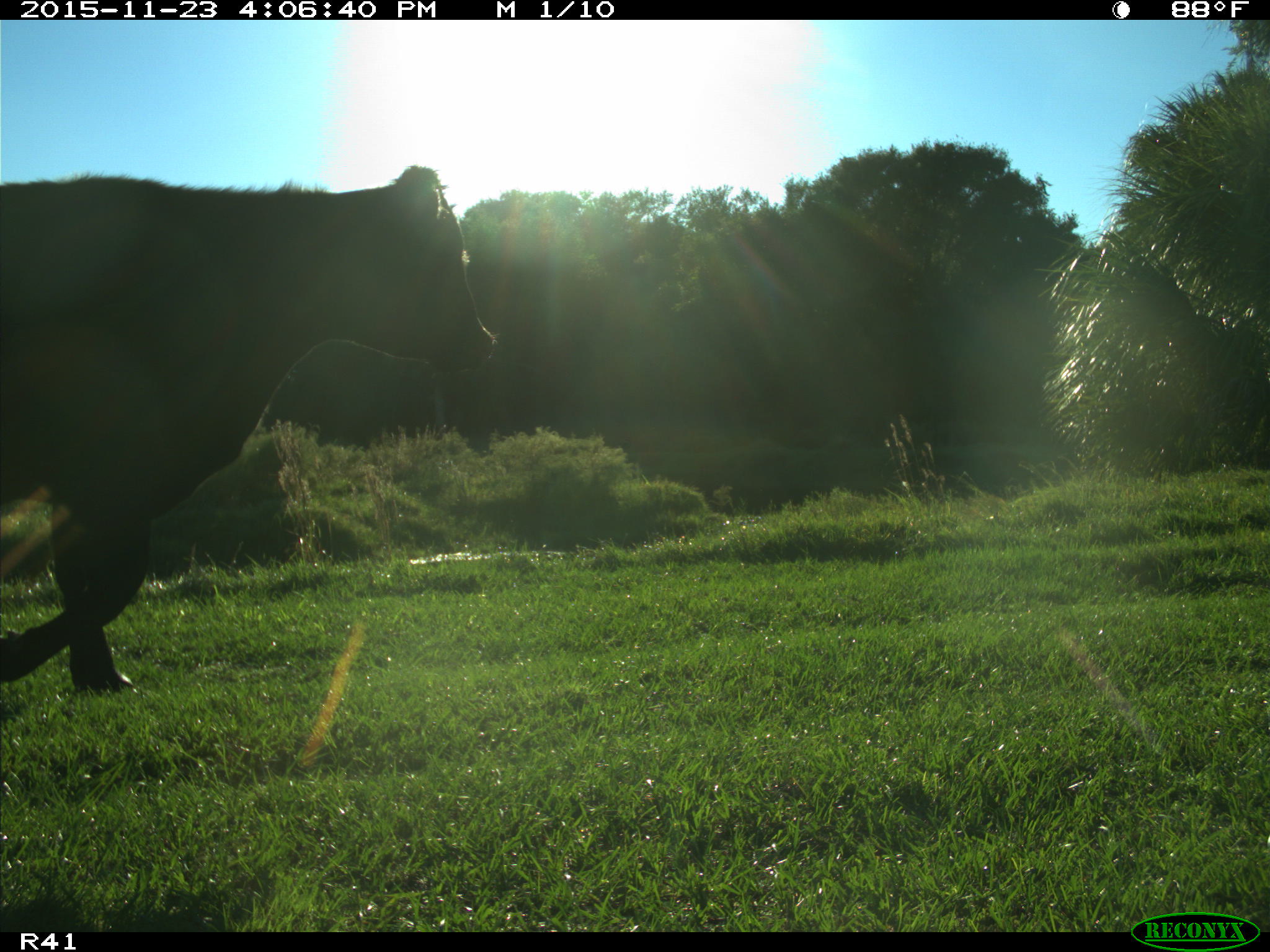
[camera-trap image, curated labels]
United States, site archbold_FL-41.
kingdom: Animalia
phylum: Chordata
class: Mammalia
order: Artiodactyla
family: Bovidae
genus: Bos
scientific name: Bos taurus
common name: domestic cow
Bos taurus (domestic cow).